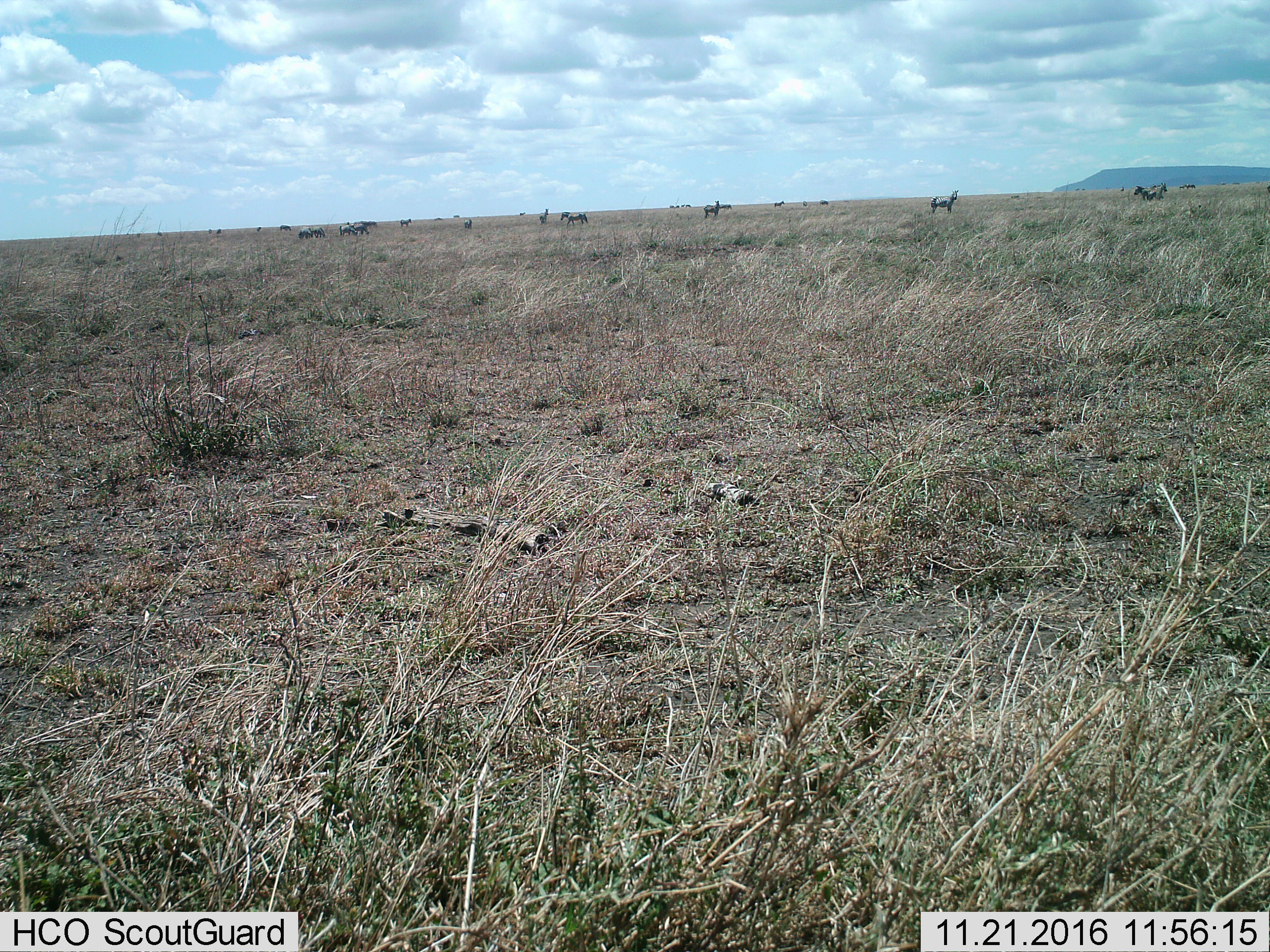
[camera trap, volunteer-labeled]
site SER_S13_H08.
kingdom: Animalia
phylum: Chordata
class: Mammalia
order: Perissodactyla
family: Equidae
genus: Equus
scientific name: Equus quagga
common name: plains zebra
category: zebraplains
Zebraplains (plains zebra) (Equus quagga), count 11-50. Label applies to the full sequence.